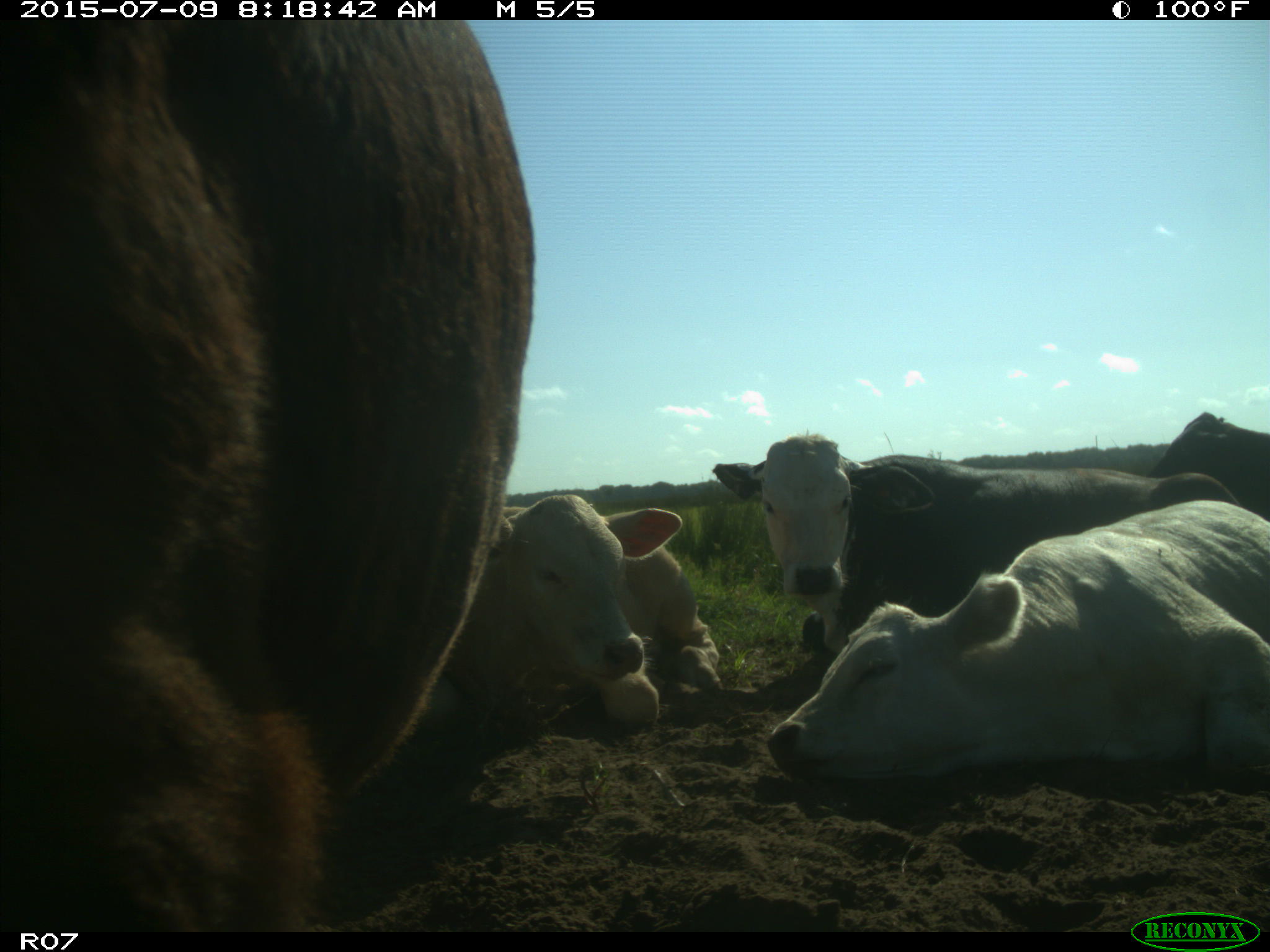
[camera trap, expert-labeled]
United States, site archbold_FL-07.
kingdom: Animalia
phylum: Chordata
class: Mammalia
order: Artiodactyla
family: Bovidae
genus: Bos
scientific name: Bos taurus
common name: domestic cow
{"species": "Bos taurus (domestic cow)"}